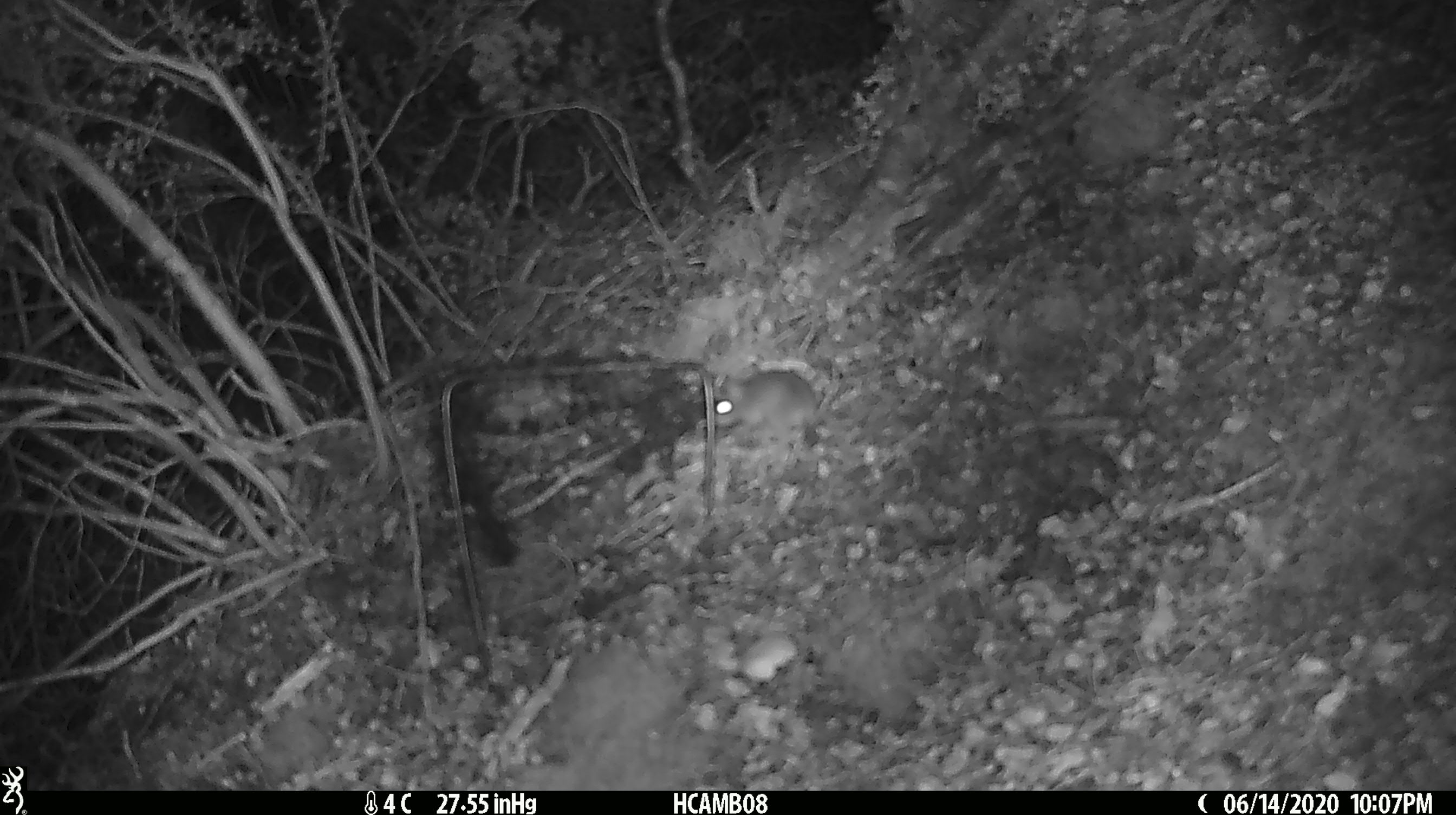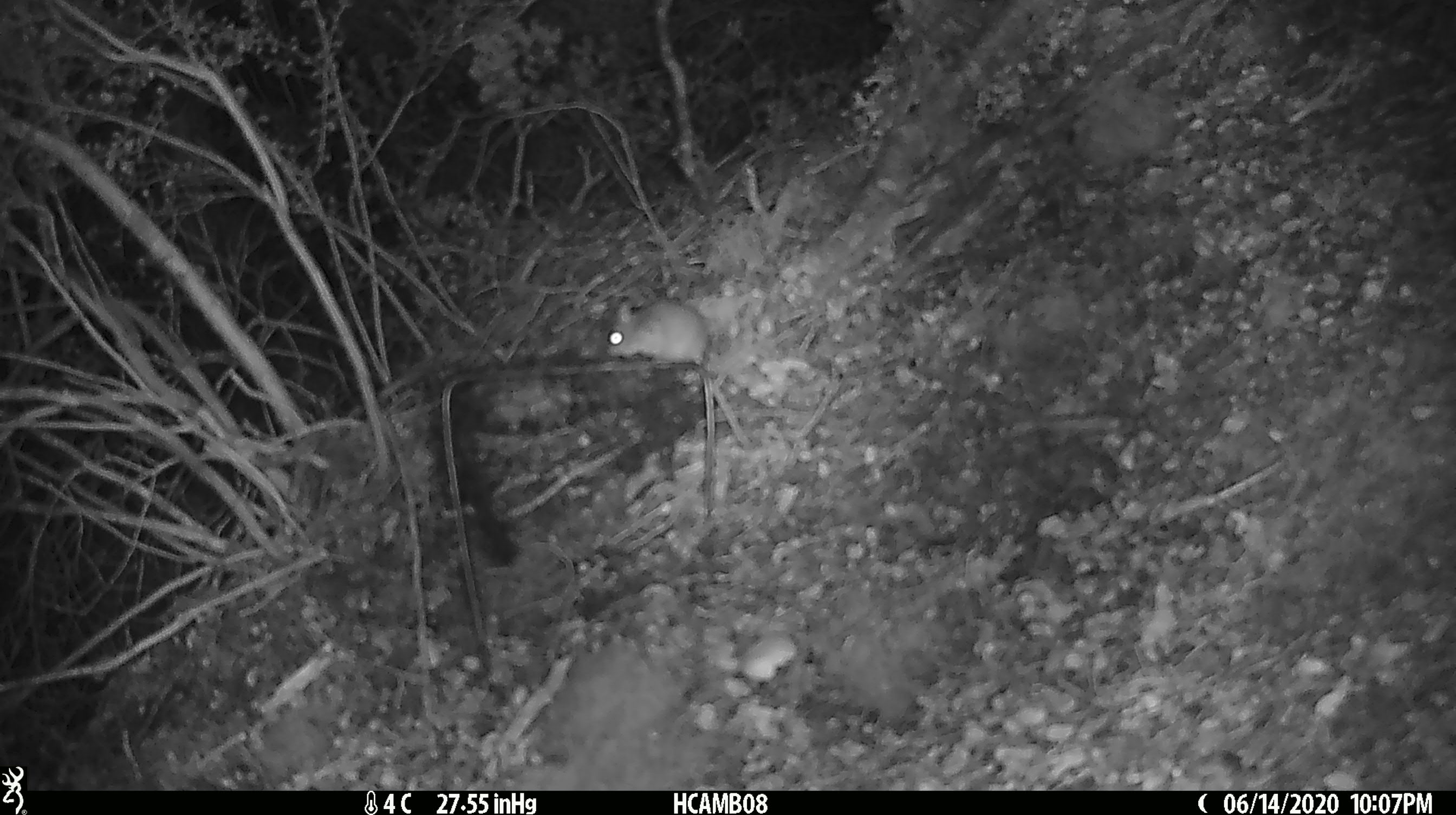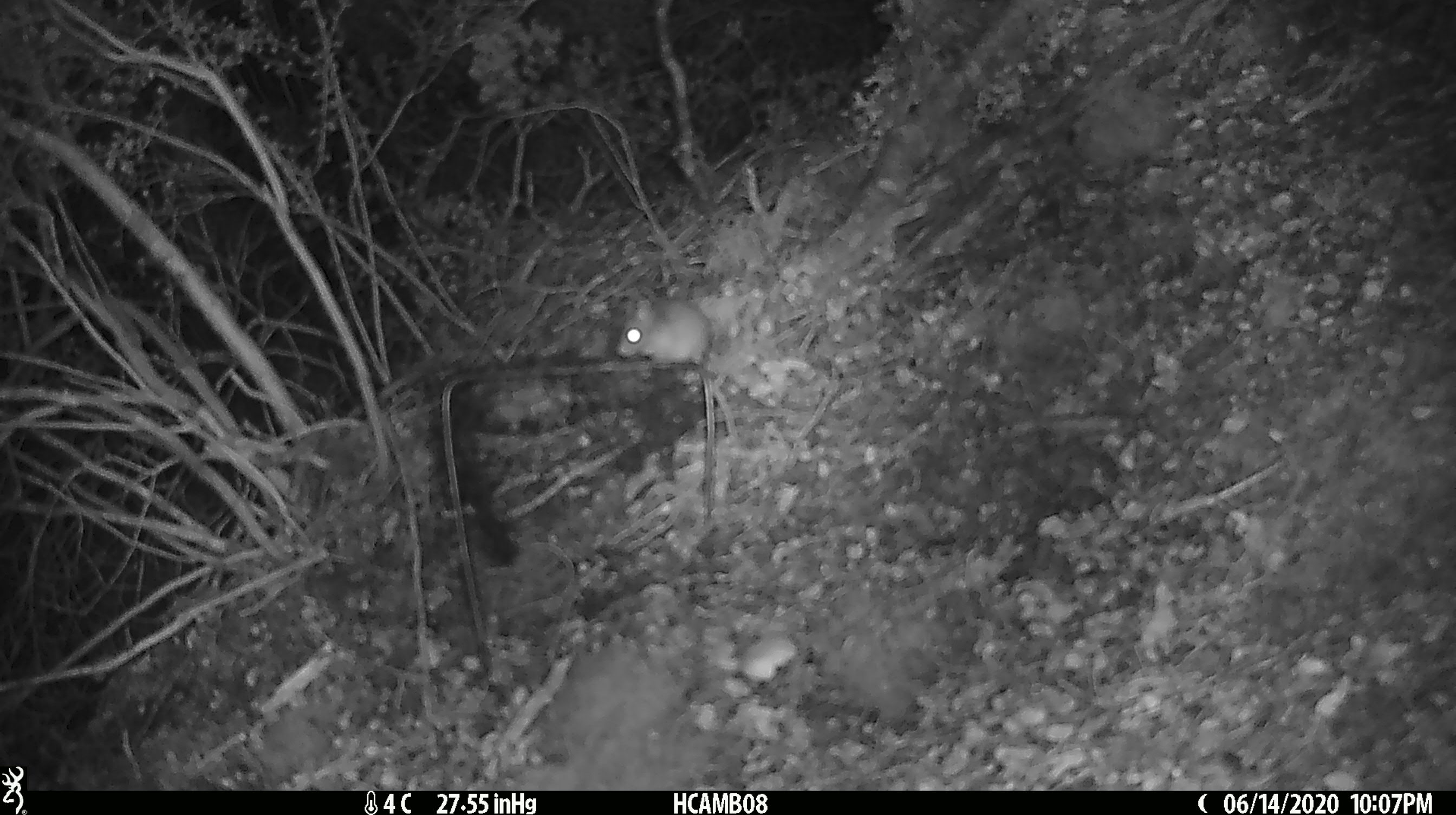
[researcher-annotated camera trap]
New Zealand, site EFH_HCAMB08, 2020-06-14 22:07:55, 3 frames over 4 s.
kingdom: Animalia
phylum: Chordata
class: Mammalia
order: Rodentia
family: Muridae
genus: Mus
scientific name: Mus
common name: mouse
Mouse (Mus).